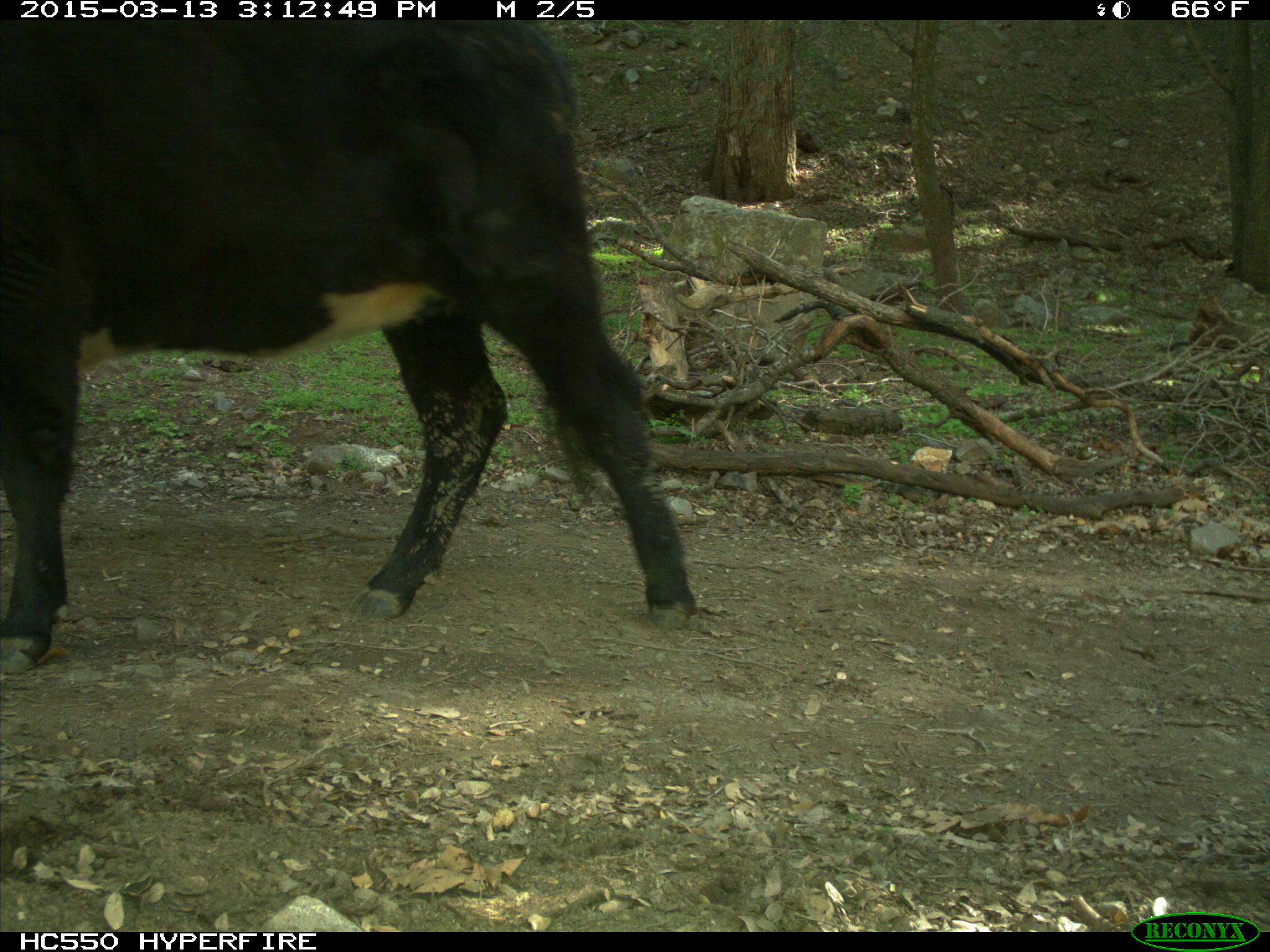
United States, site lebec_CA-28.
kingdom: Animalia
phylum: Chordata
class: Mammalia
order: Artiodactyla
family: Bovidae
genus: Bos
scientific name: Bos taurus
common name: domestic cow